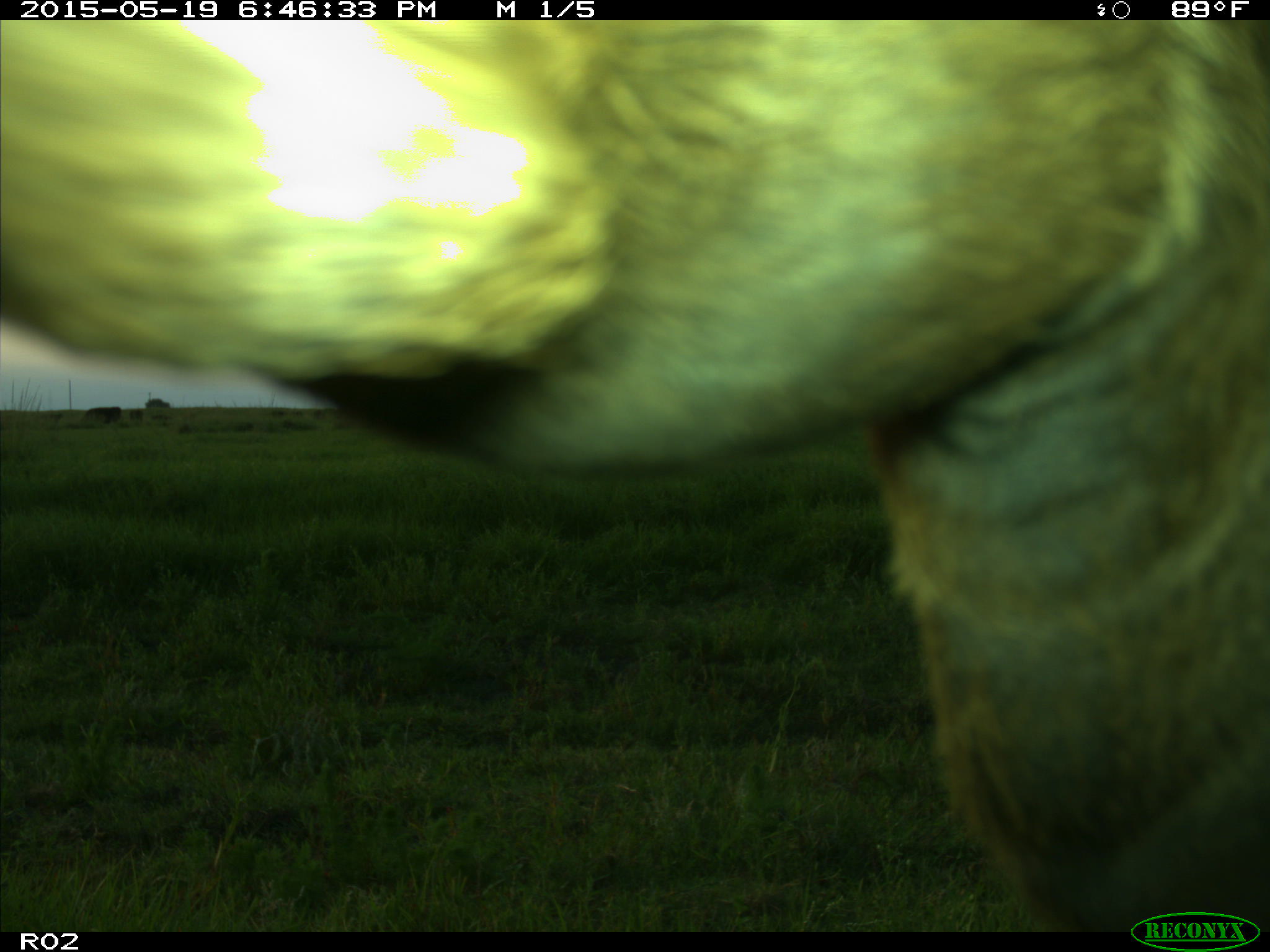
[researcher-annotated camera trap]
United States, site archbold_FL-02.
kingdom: Animalia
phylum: Chordata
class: Mammalia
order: Artiodactyla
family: Bovidae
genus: Bos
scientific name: Bos taurus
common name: domestic cow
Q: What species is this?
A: Bos taurus (domestic cow).